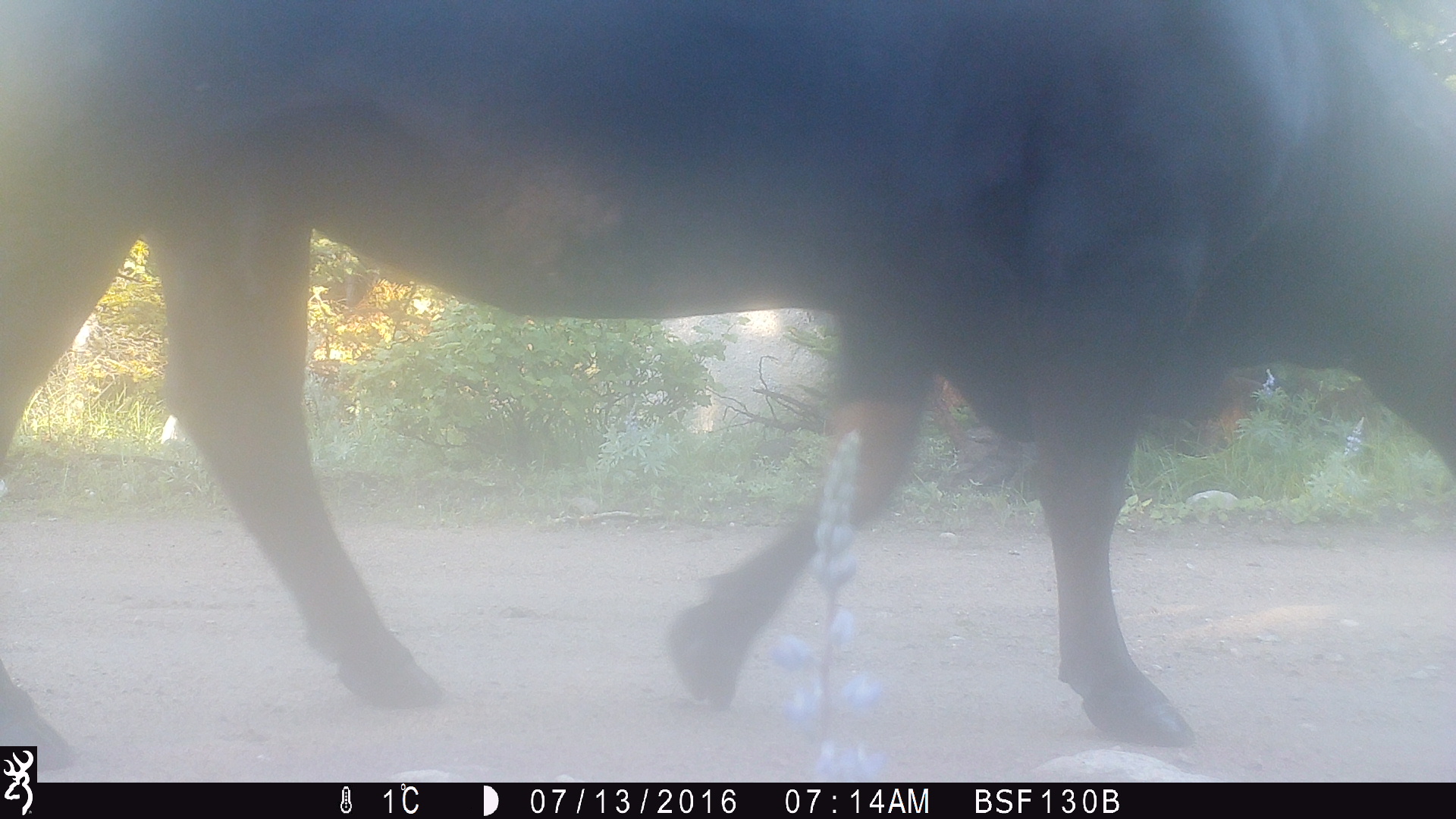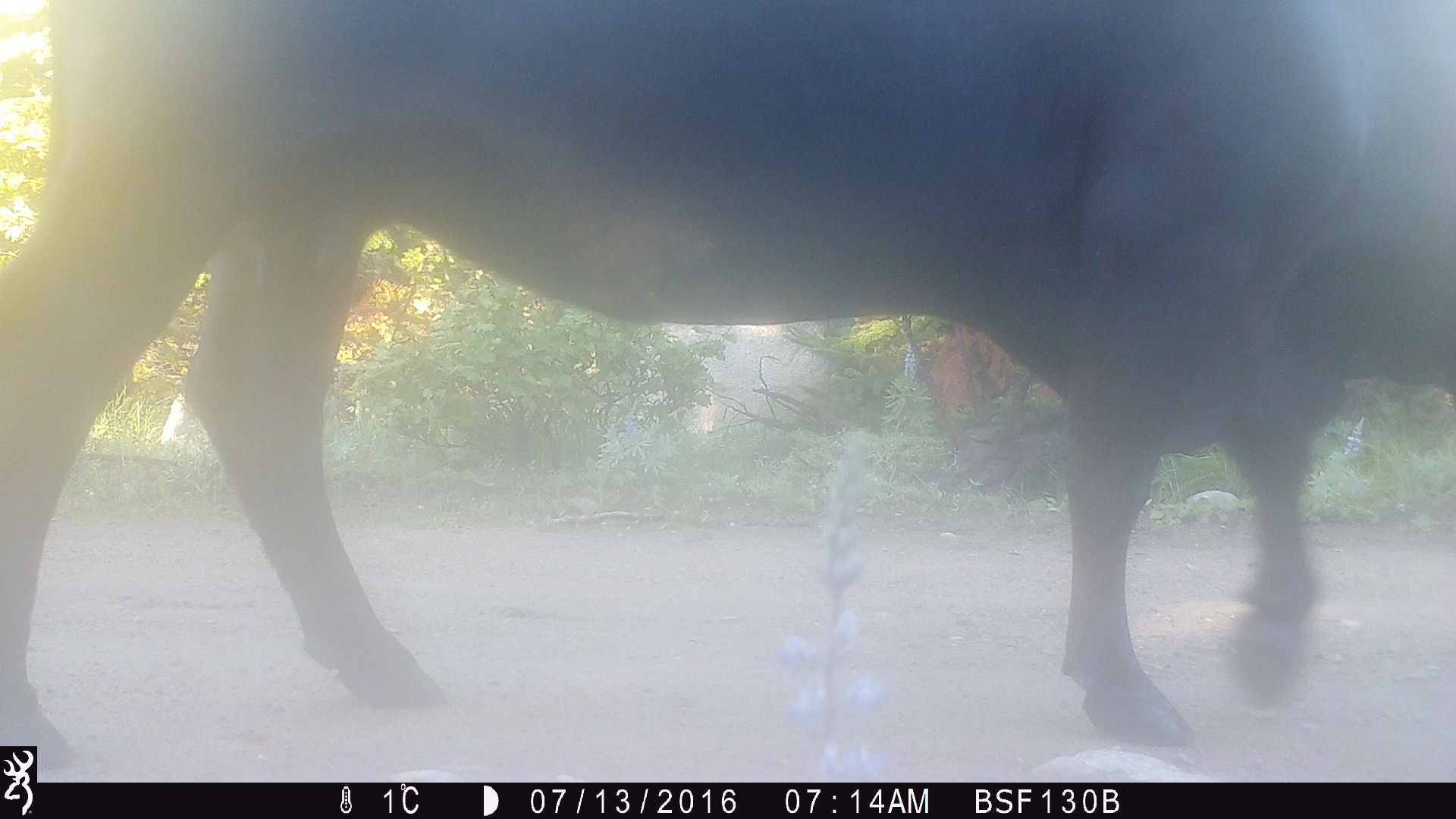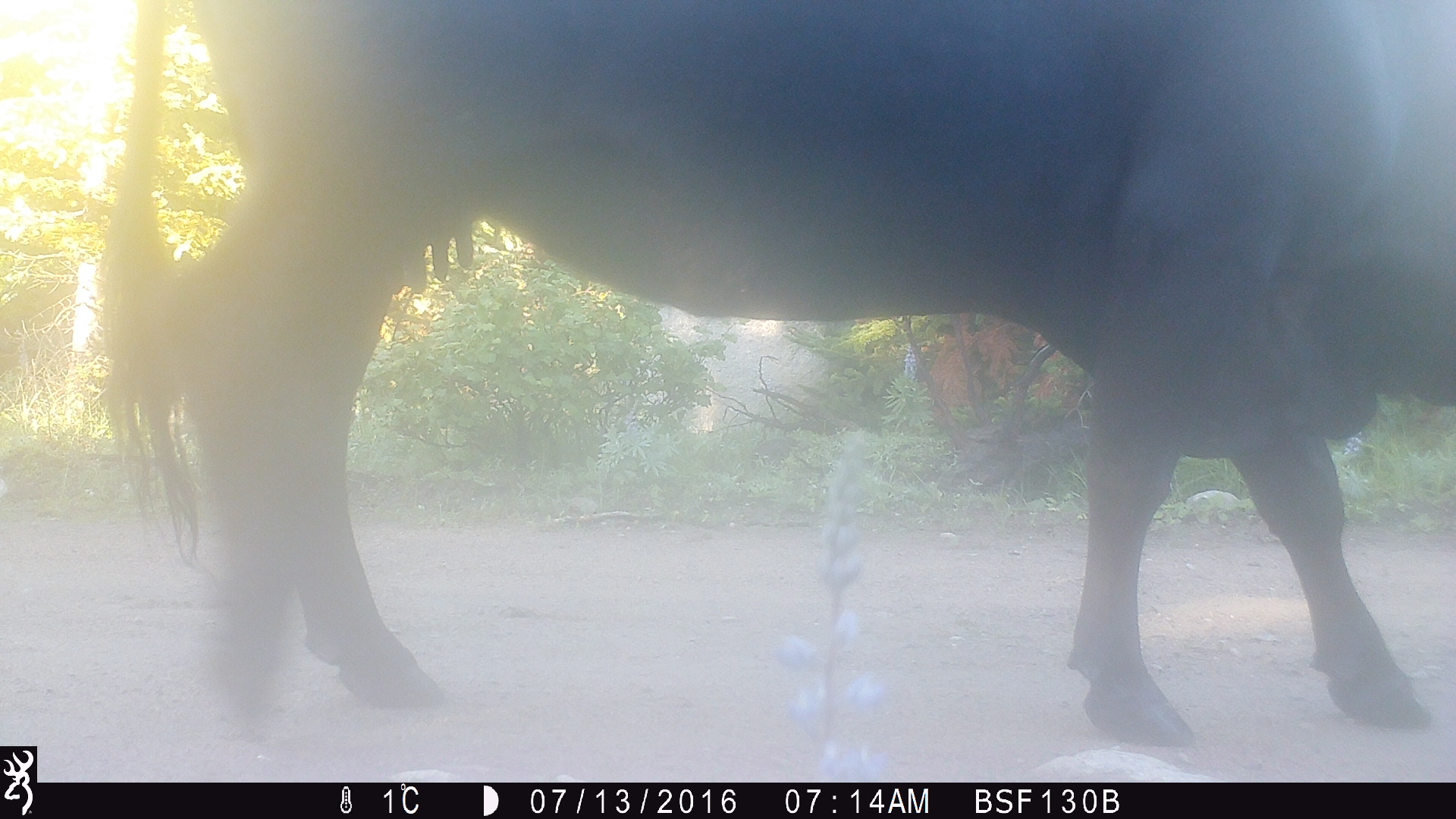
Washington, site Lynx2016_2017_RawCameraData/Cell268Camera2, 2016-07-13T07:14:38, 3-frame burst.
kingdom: Animalia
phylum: Chordata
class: Mammalia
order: Artiodactyla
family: Bovidae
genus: Bos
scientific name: Bos taurus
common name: domestic cattle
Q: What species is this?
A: Domestic cattle (Bos taurus).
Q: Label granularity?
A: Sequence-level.